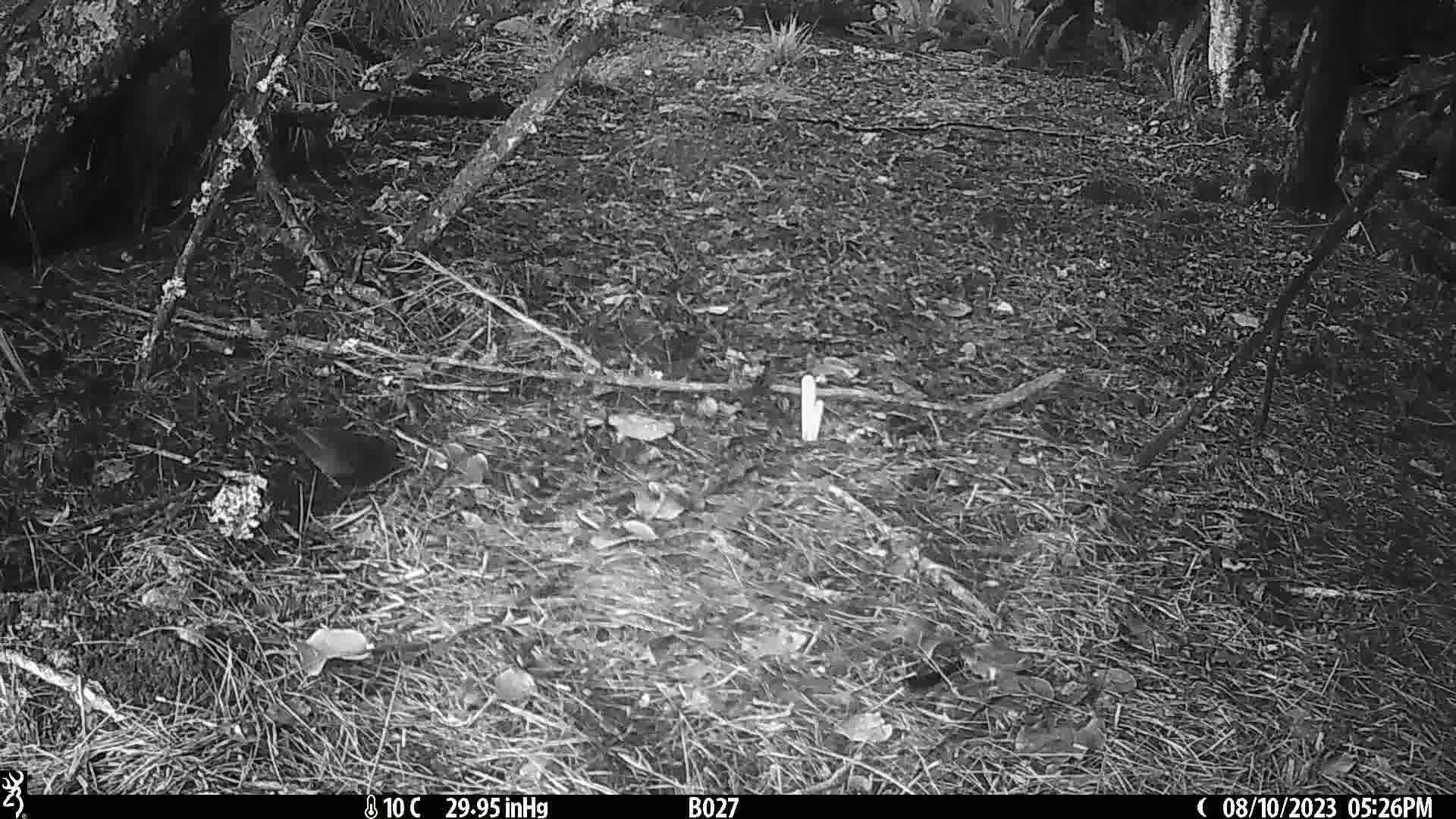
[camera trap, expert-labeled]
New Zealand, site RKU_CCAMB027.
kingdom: Animalia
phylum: Chordata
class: Aves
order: Passeriformes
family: Turdidae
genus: Turdus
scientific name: Turdus merula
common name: eurasian blackbird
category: blackbird